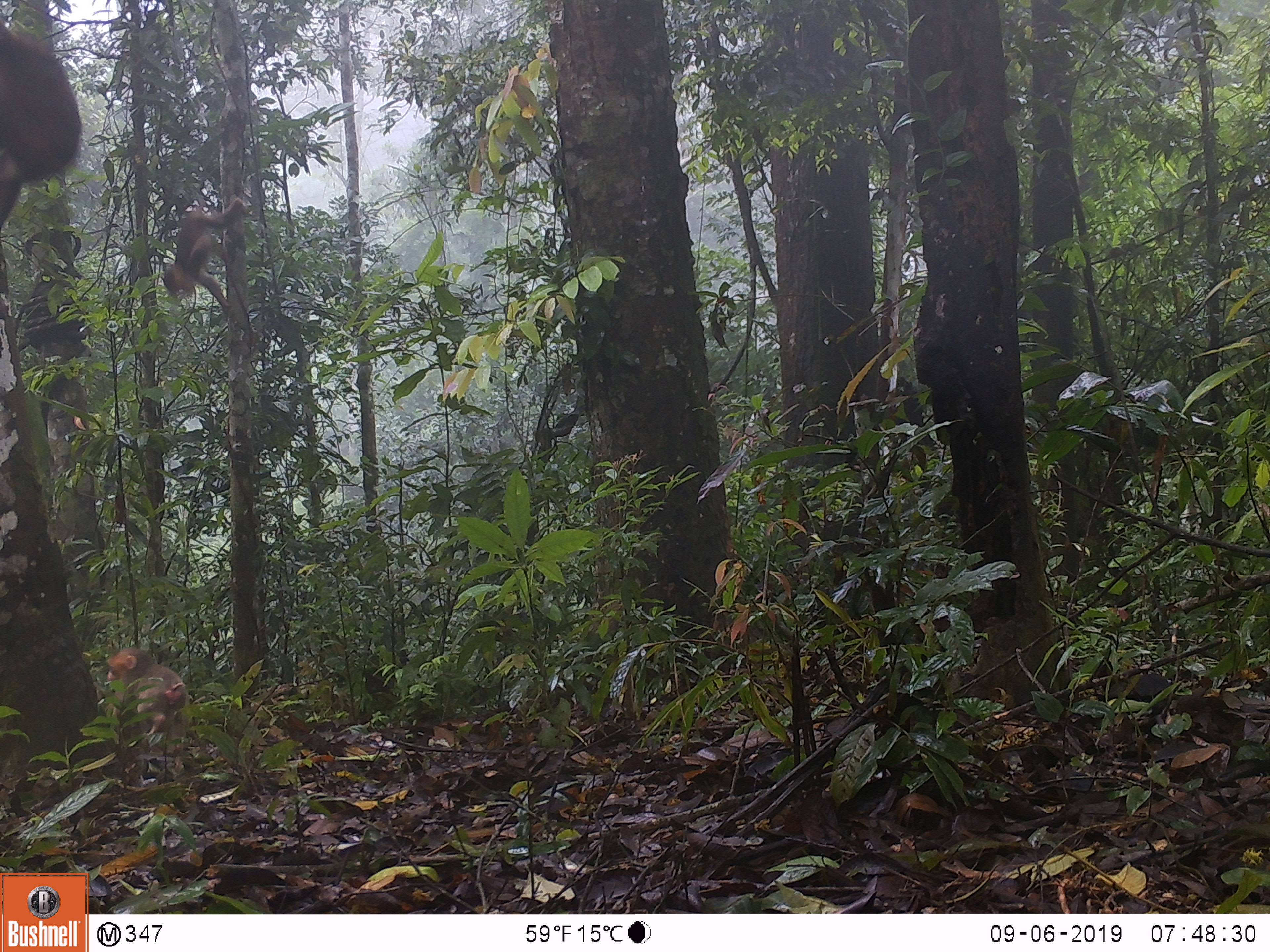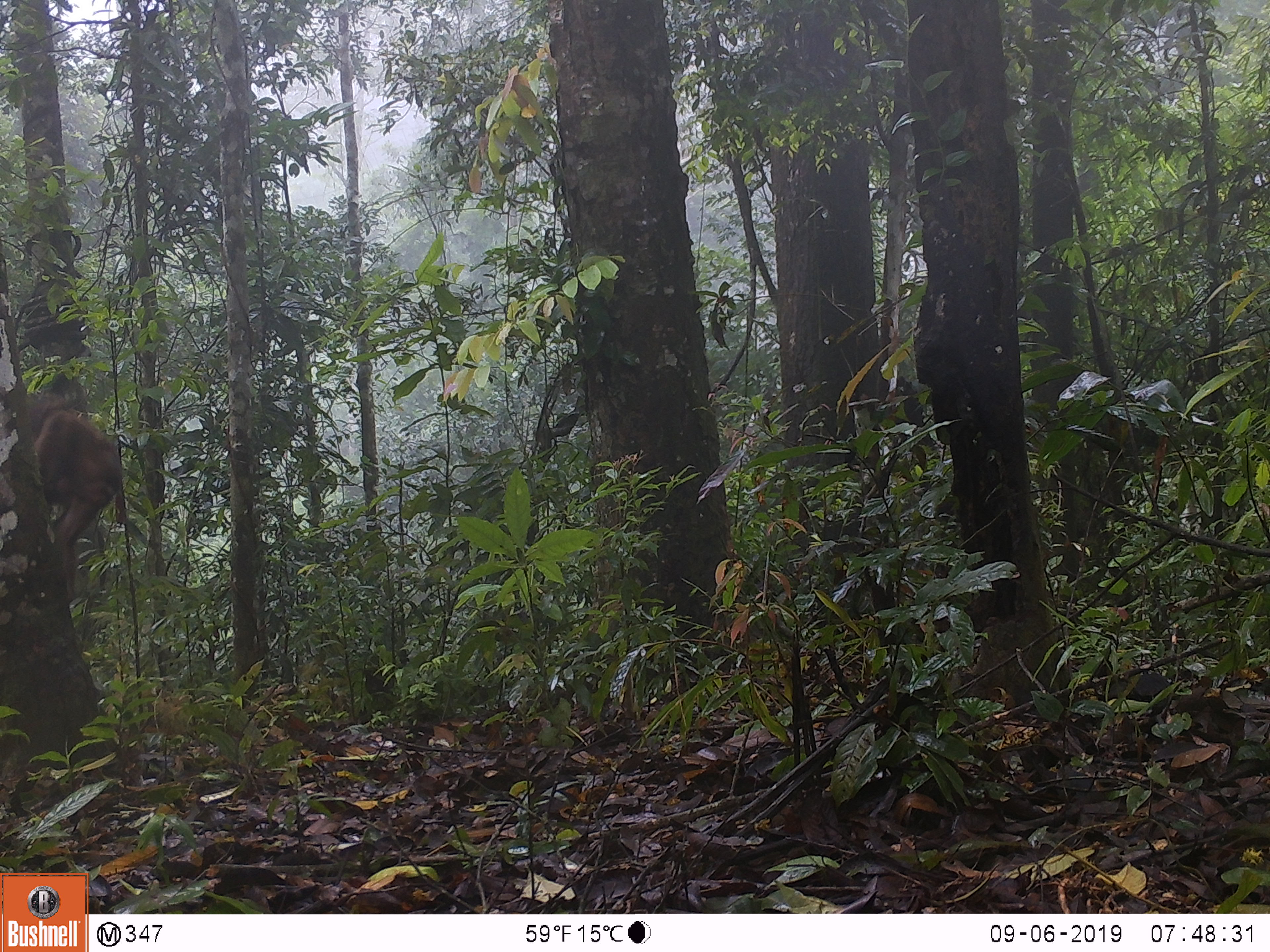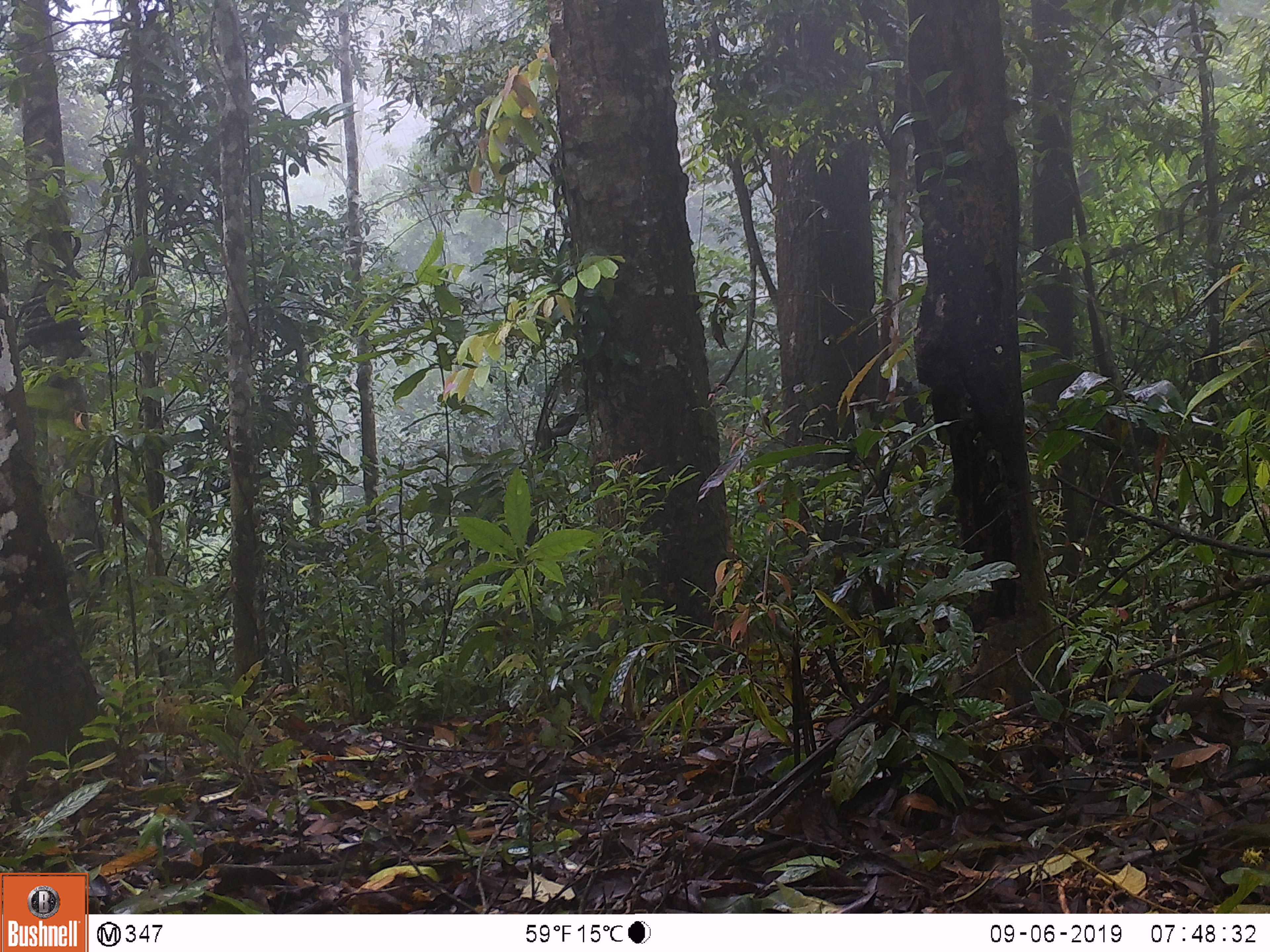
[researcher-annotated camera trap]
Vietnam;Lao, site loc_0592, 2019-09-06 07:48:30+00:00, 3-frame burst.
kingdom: Animalia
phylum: Chordata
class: Mammalia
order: Primates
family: Cercopithecidae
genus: Macaca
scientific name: Macaca arctoides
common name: stump-tailed macaque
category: stump tailed macaque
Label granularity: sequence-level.